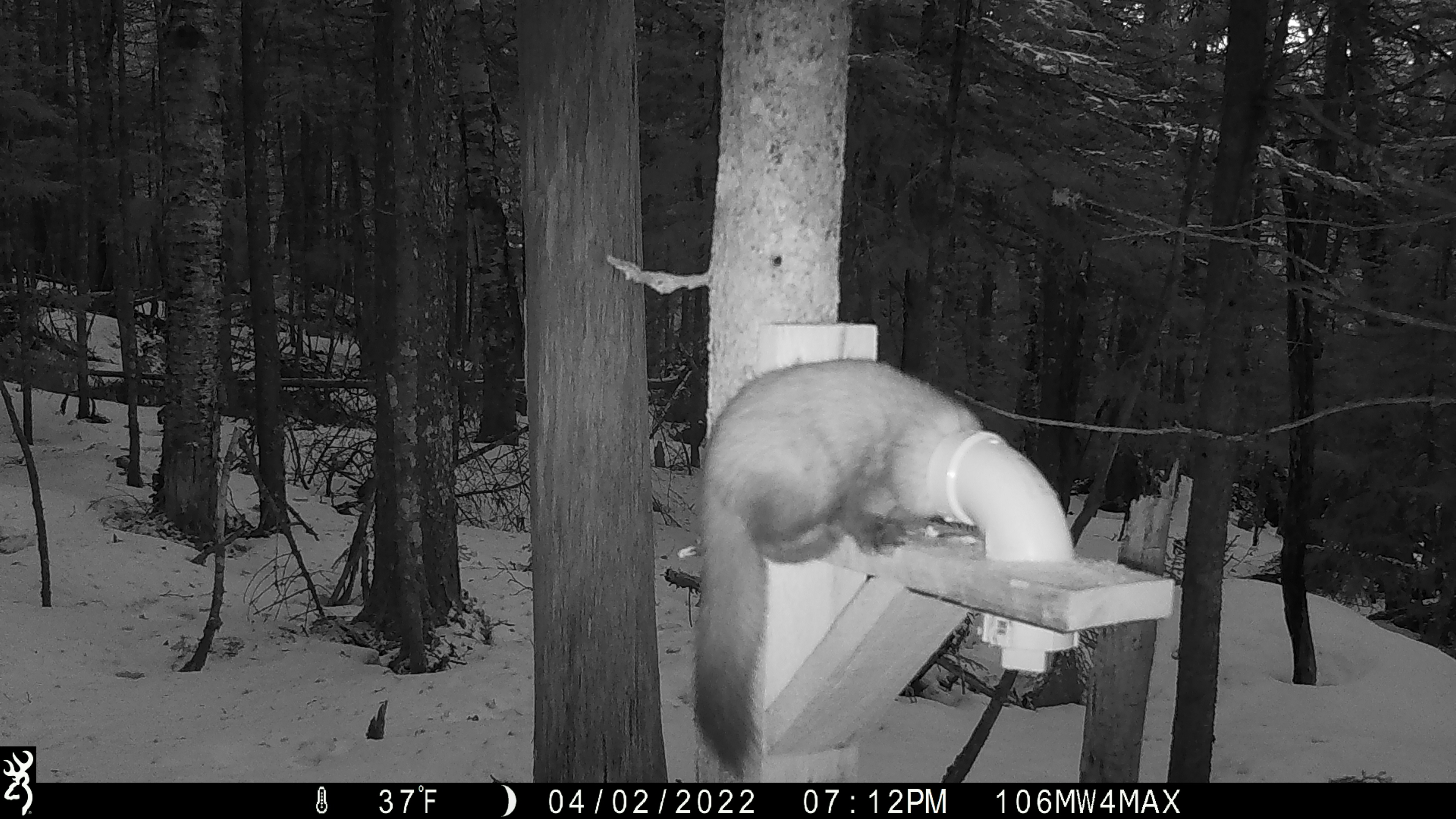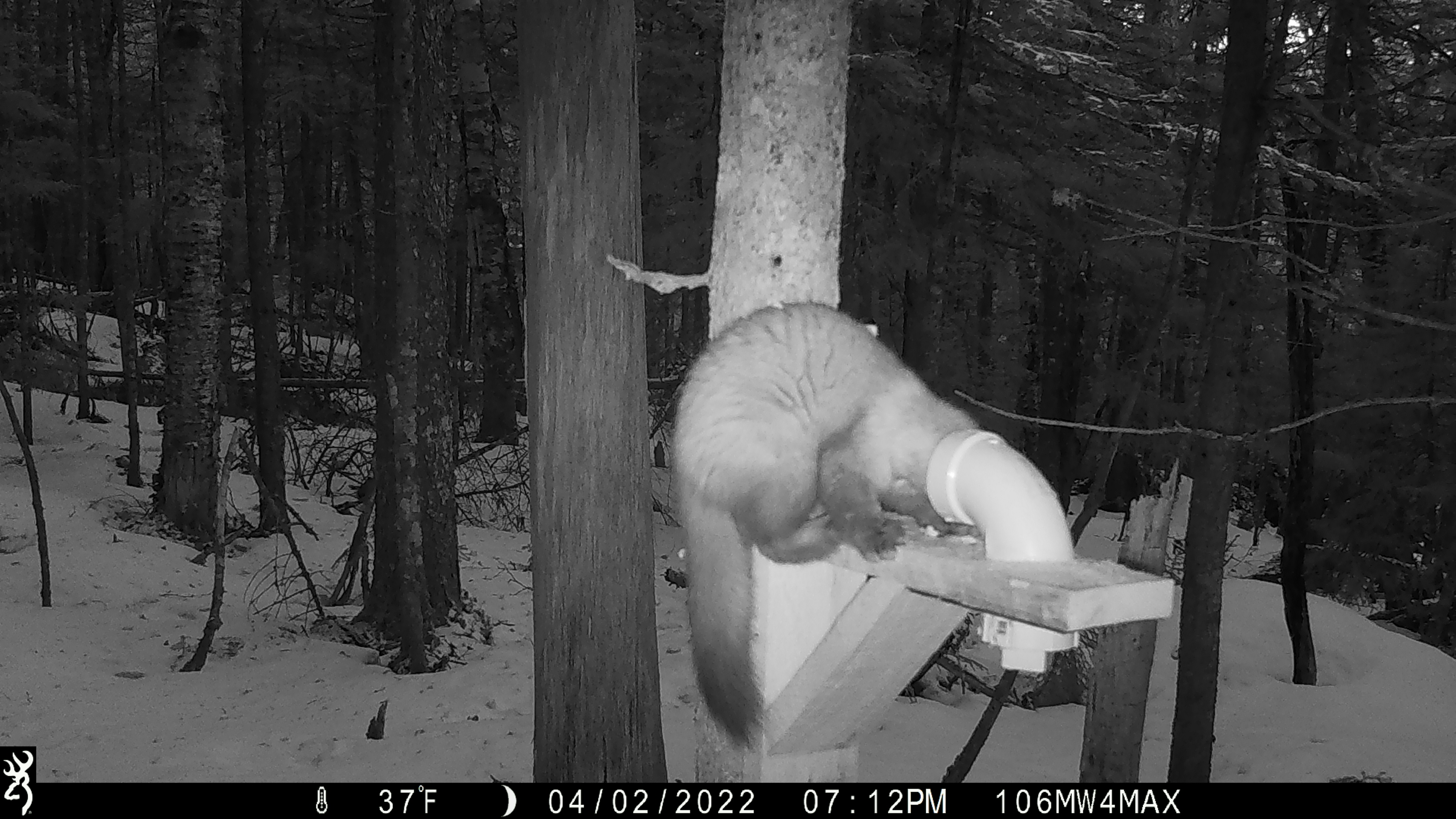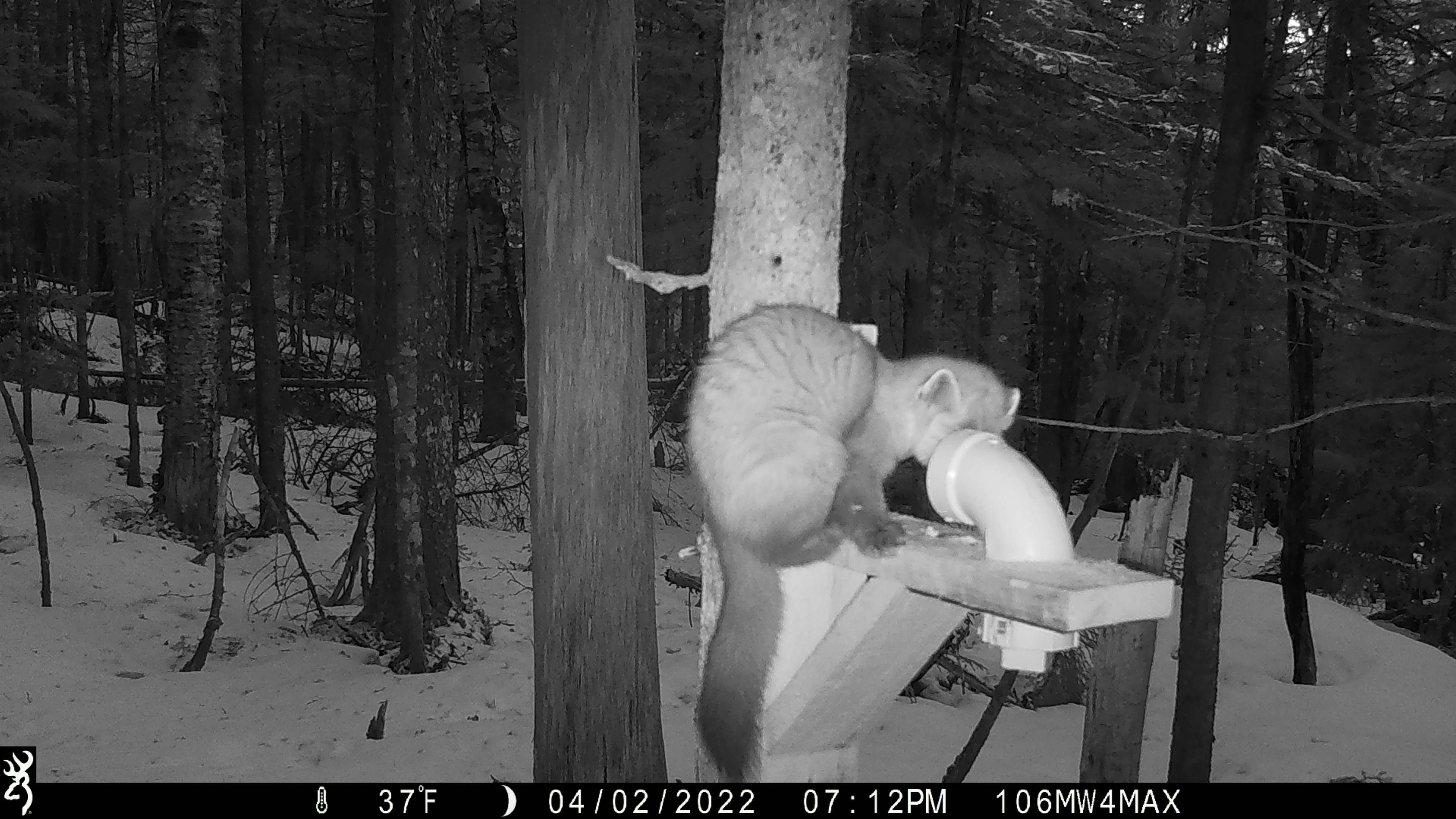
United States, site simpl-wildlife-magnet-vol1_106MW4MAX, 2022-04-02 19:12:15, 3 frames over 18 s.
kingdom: Animalia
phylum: Chordata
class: Mammalia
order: Carnivora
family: Mustelidae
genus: Martes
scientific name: Martes americana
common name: american marten